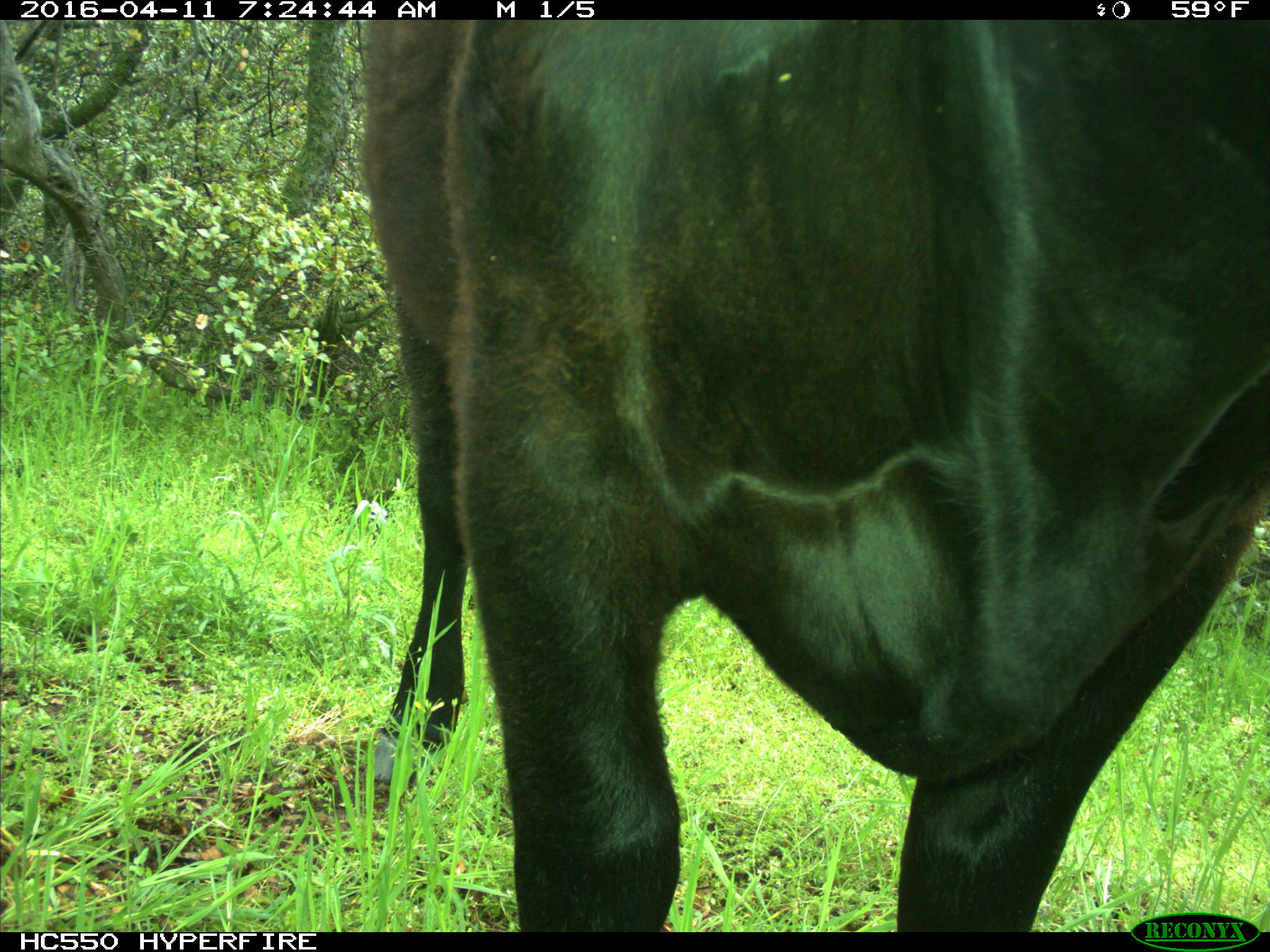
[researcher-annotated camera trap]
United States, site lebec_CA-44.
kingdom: Animalia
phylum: Chordata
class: Mammalia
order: Artiodactyla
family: Bovidae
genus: Bos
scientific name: Bos taurus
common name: domestic cow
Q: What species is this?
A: Bos taurus (domestic cow).